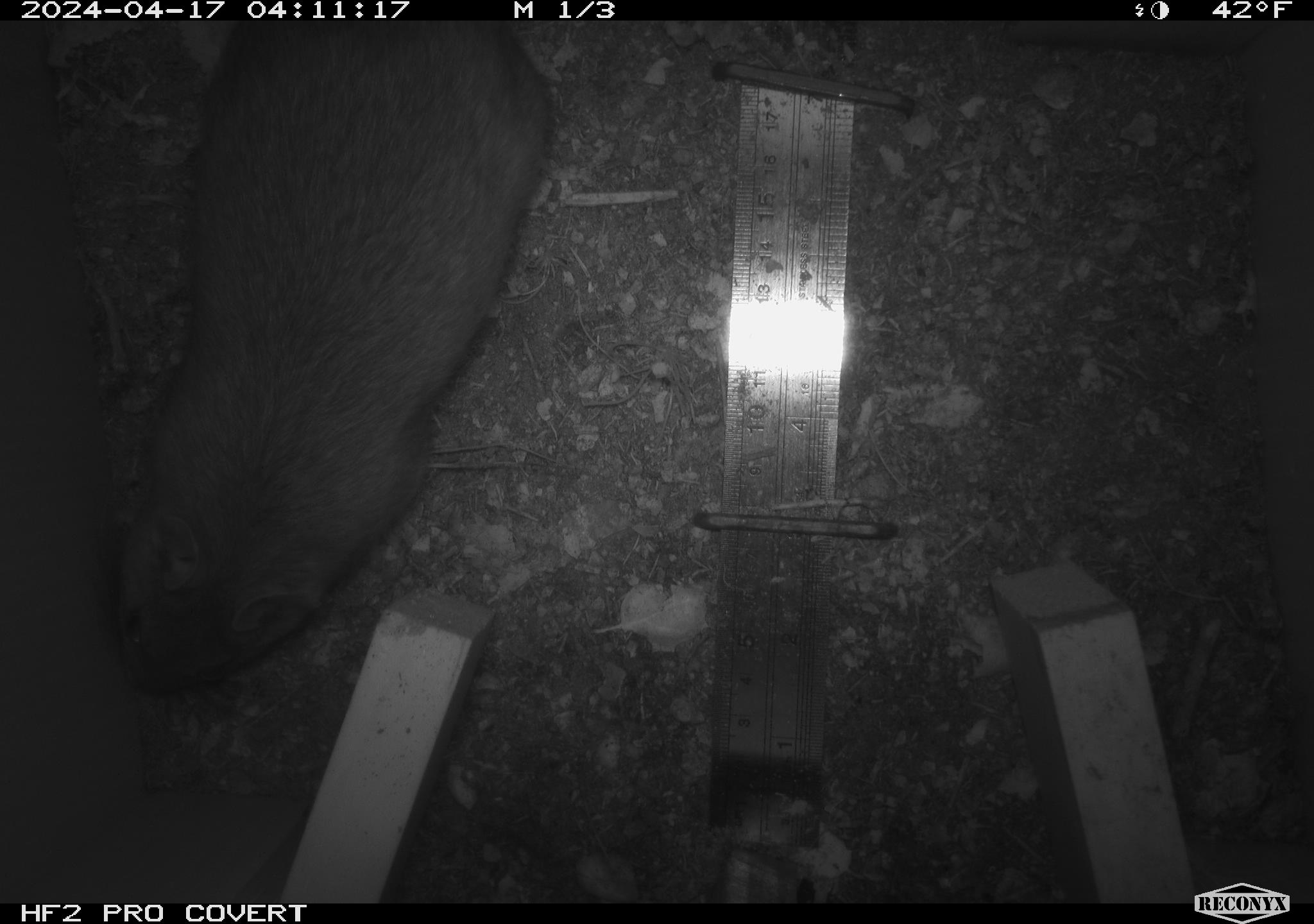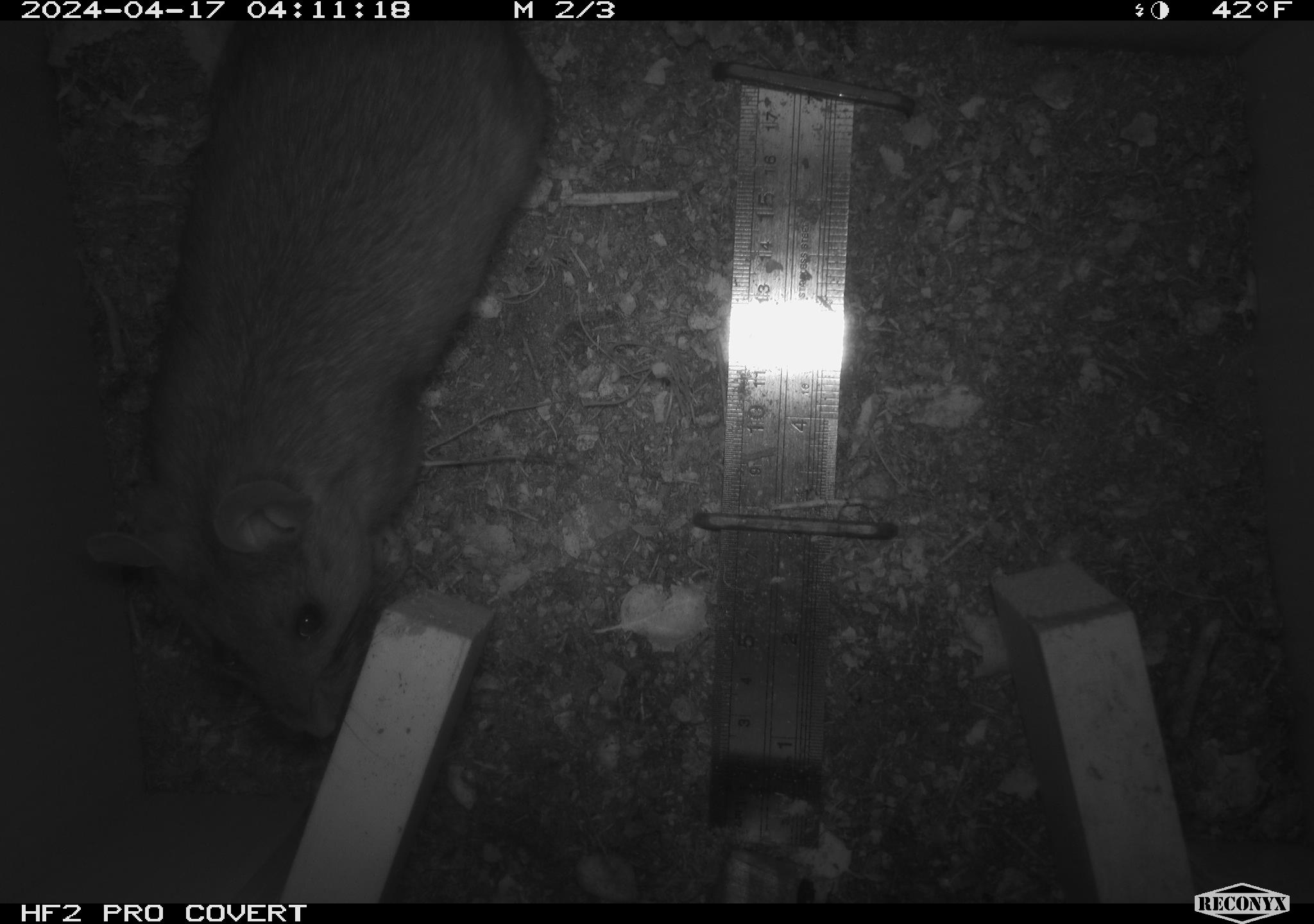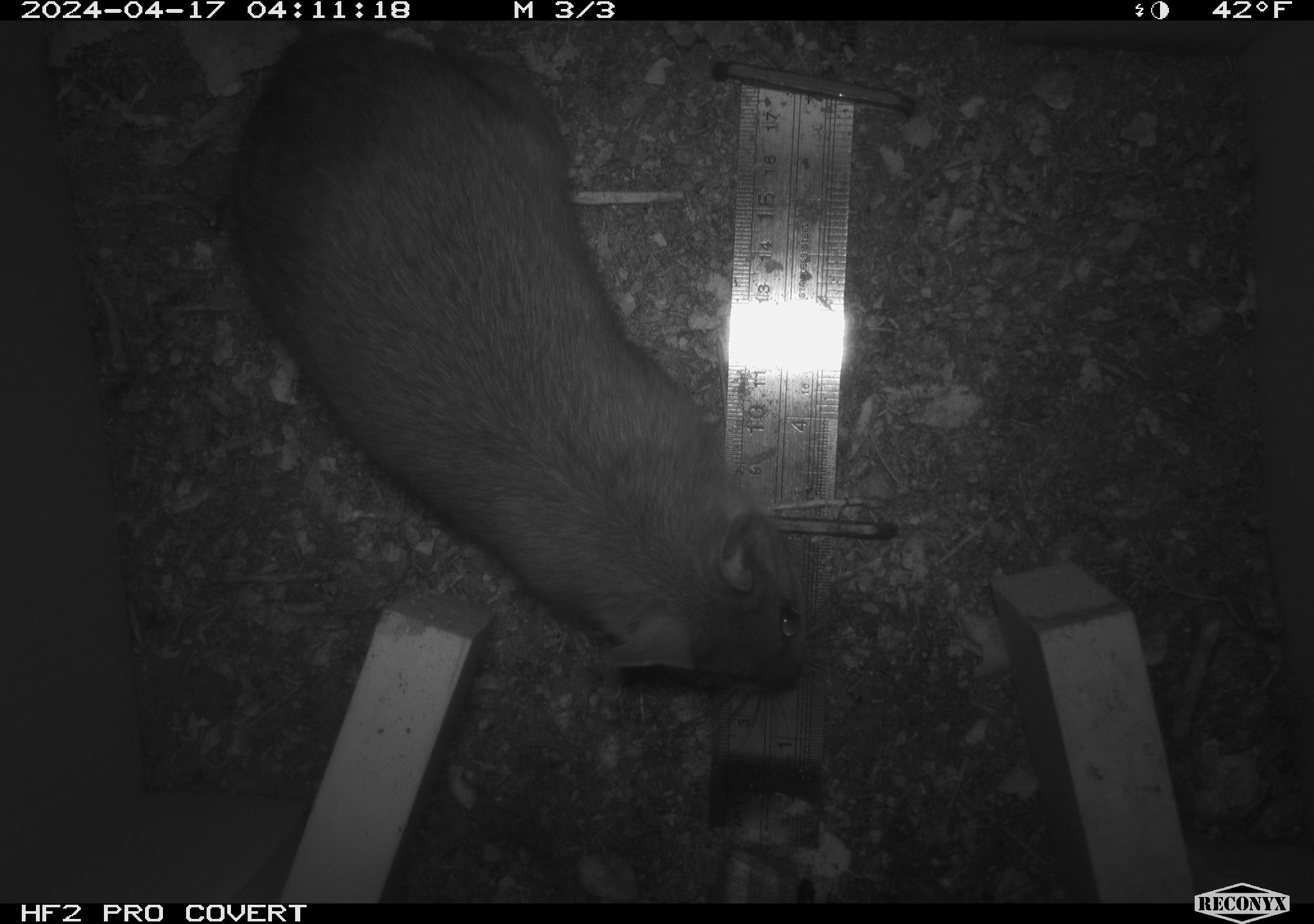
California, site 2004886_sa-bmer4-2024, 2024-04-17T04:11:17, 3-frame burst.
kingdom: Animalia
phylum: Chordata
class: Mammalia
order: Rodentia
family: Muridae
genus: Rattus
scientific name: Rattus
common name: rat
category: rattus species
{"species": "rattus species (rat) (Rattus)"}